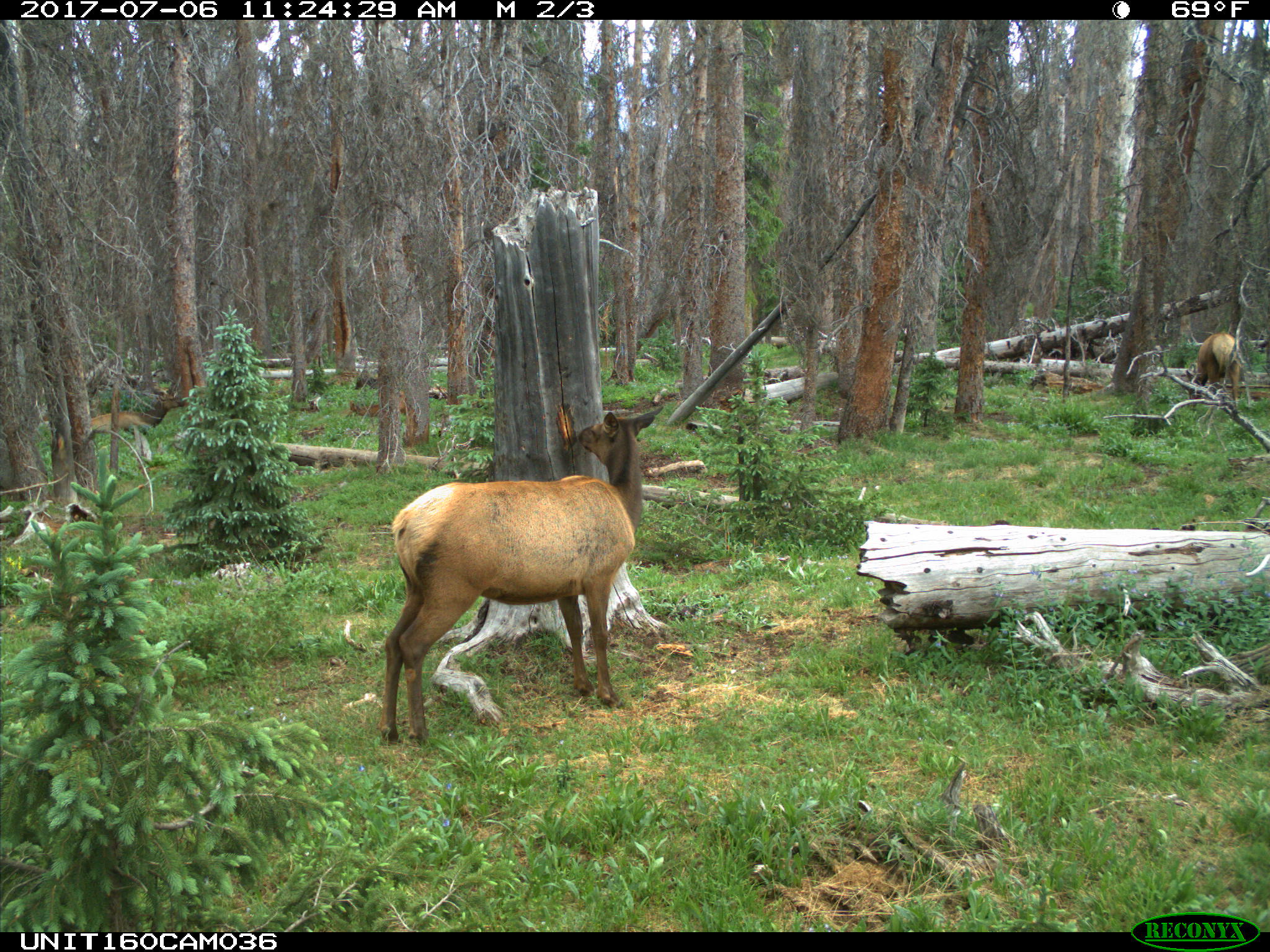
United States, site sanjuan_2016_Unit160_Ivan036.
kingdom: Animalia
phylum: Chordata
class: Mammalia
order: Artiodactyla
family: Cervidae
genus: Cervus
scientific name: Cervus elaphus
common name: red deer